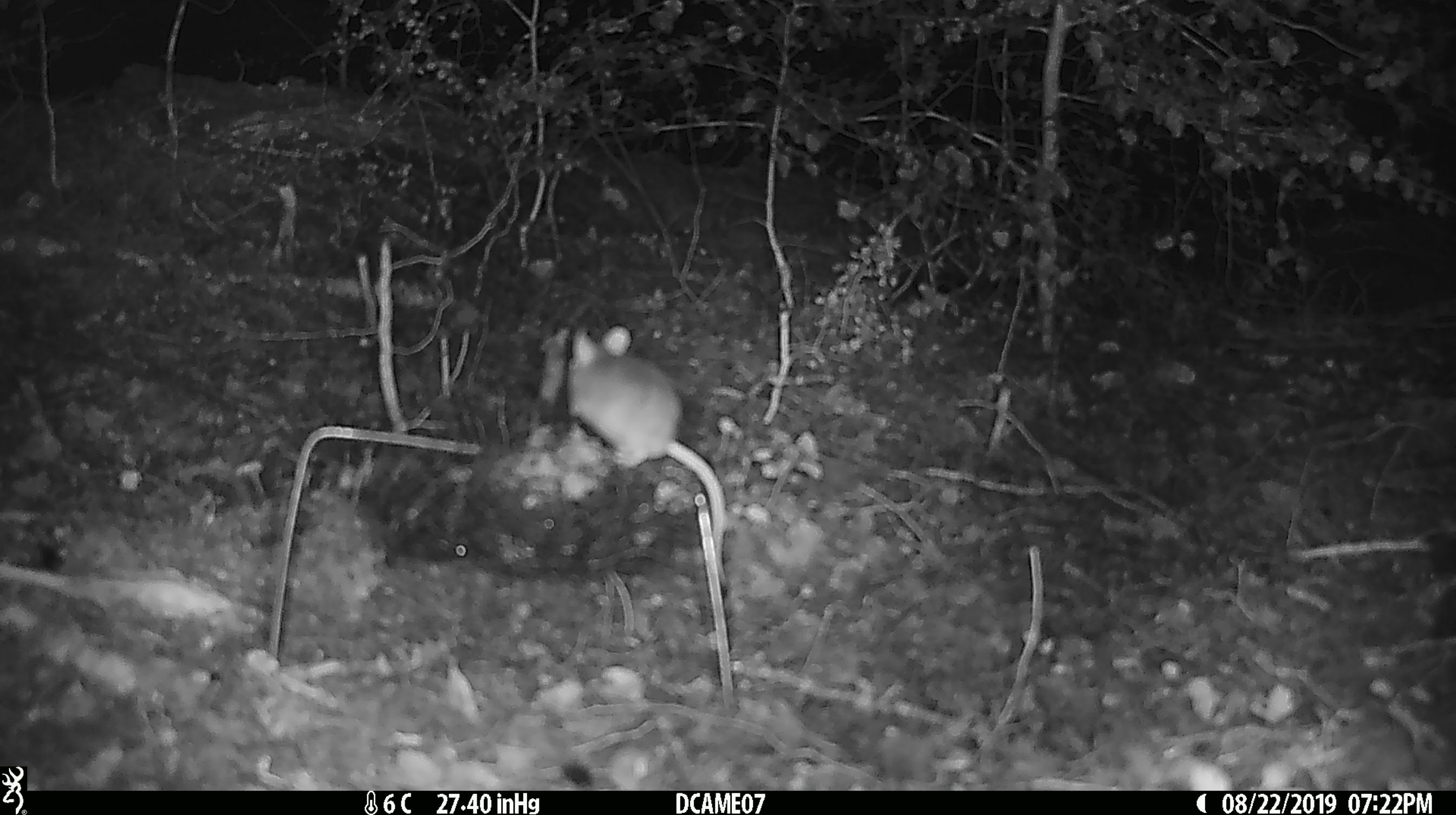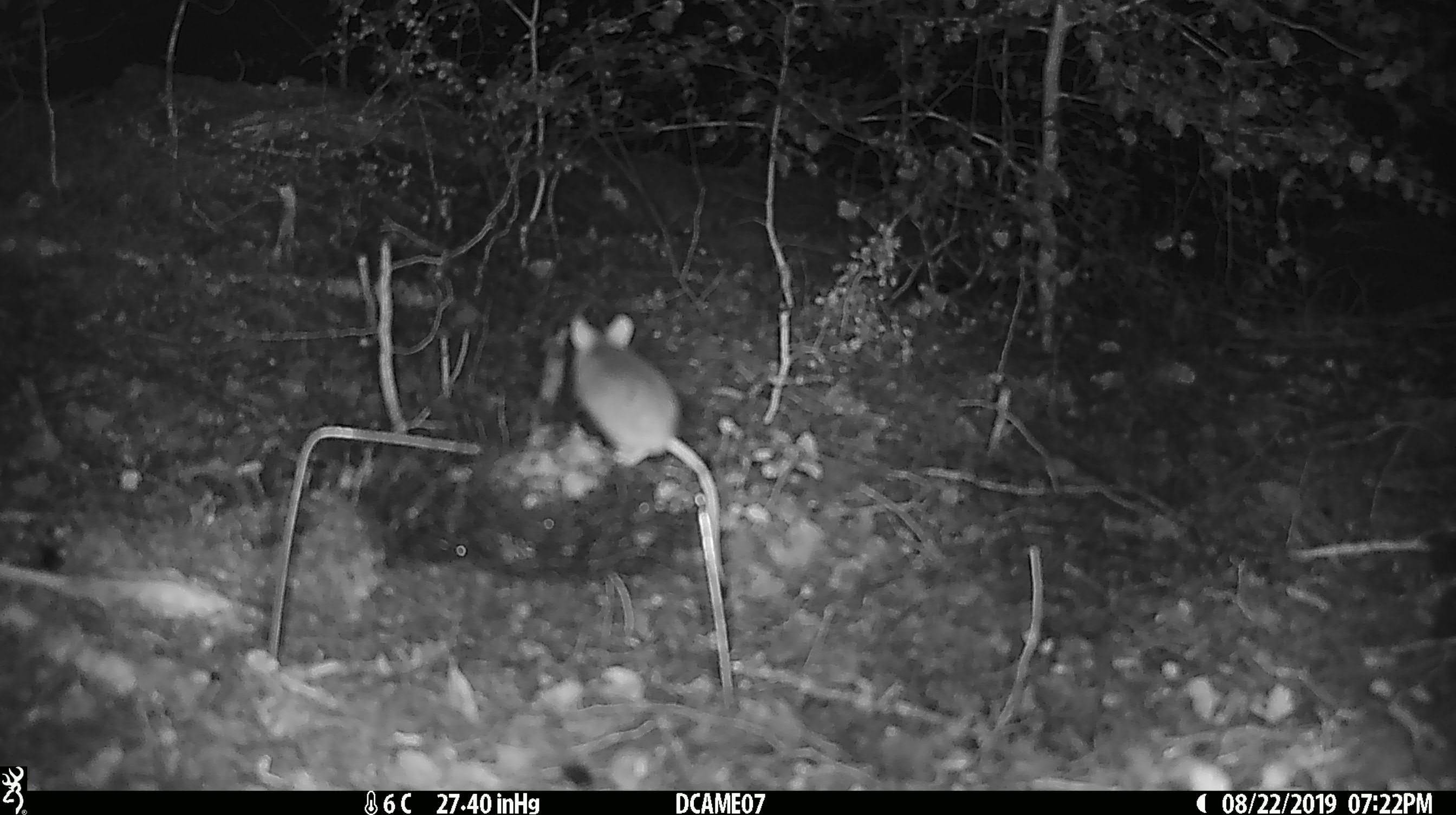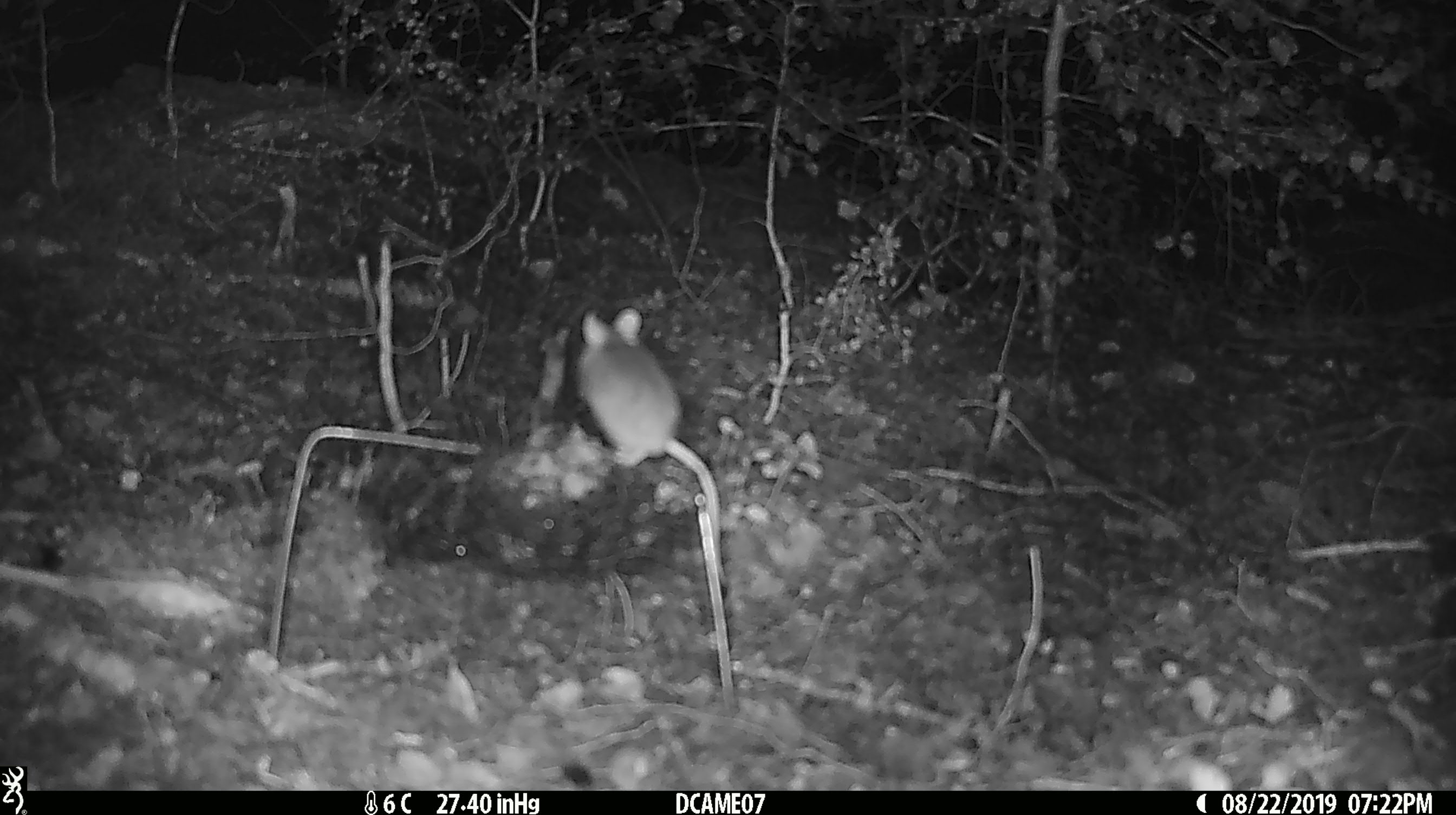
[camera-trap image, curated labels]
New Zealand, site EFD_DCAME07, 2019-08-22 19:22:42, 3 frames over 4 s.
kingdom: Animalia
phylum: Chordata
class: Mammalia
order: Rodentia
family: Muridae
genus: Mus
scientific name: Mus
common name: mouse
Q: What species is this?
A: Mouse (Mus).